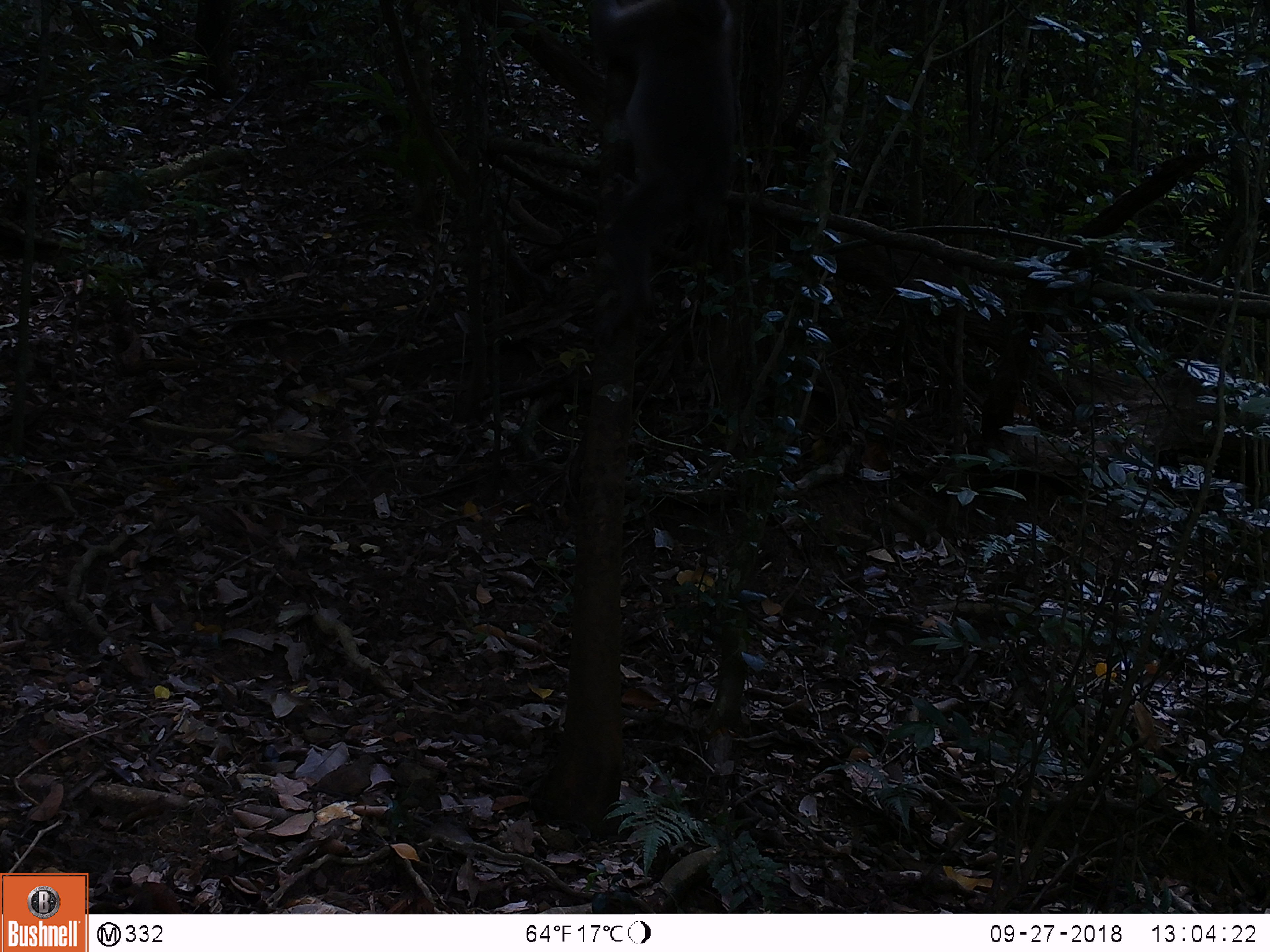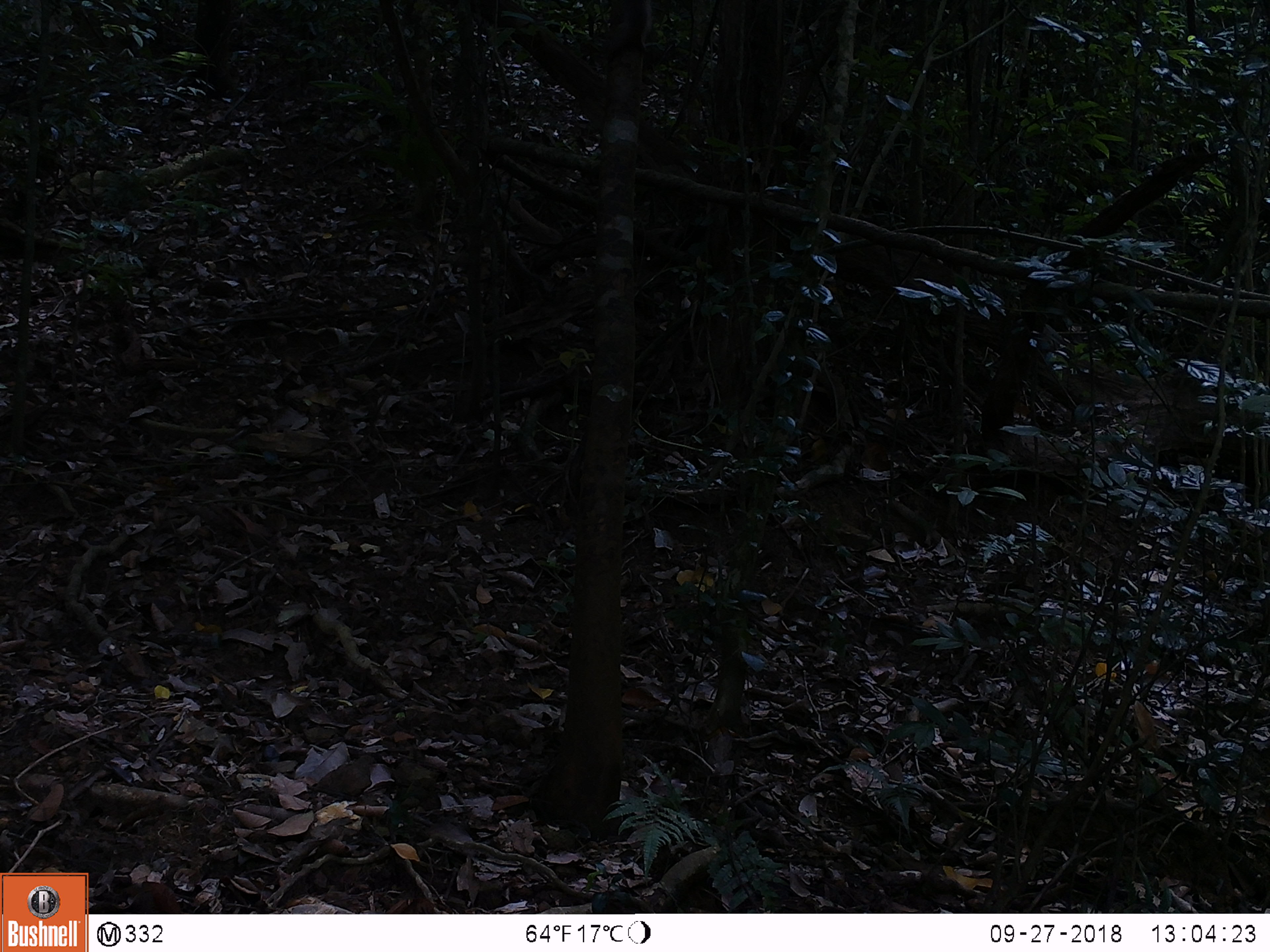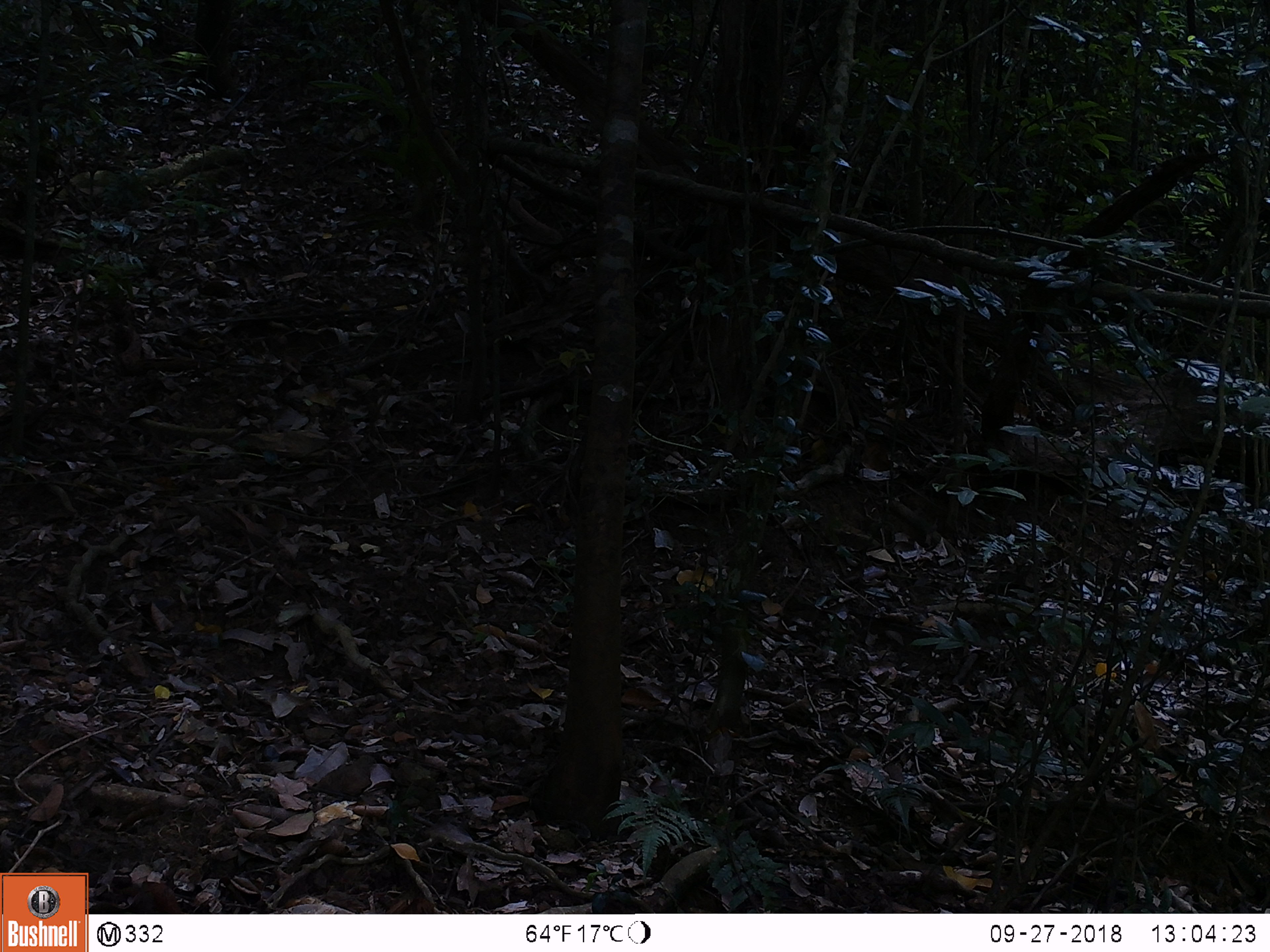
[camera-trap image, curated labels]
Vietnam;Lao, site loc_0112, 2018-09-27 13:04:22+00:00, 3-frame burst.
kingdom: Animalia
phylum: Chordata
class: Mammalia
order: Primates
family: Cercopithecidae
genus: Macaca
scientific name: Macaca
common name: macaques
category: assam or rhesus macaque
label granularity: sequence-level